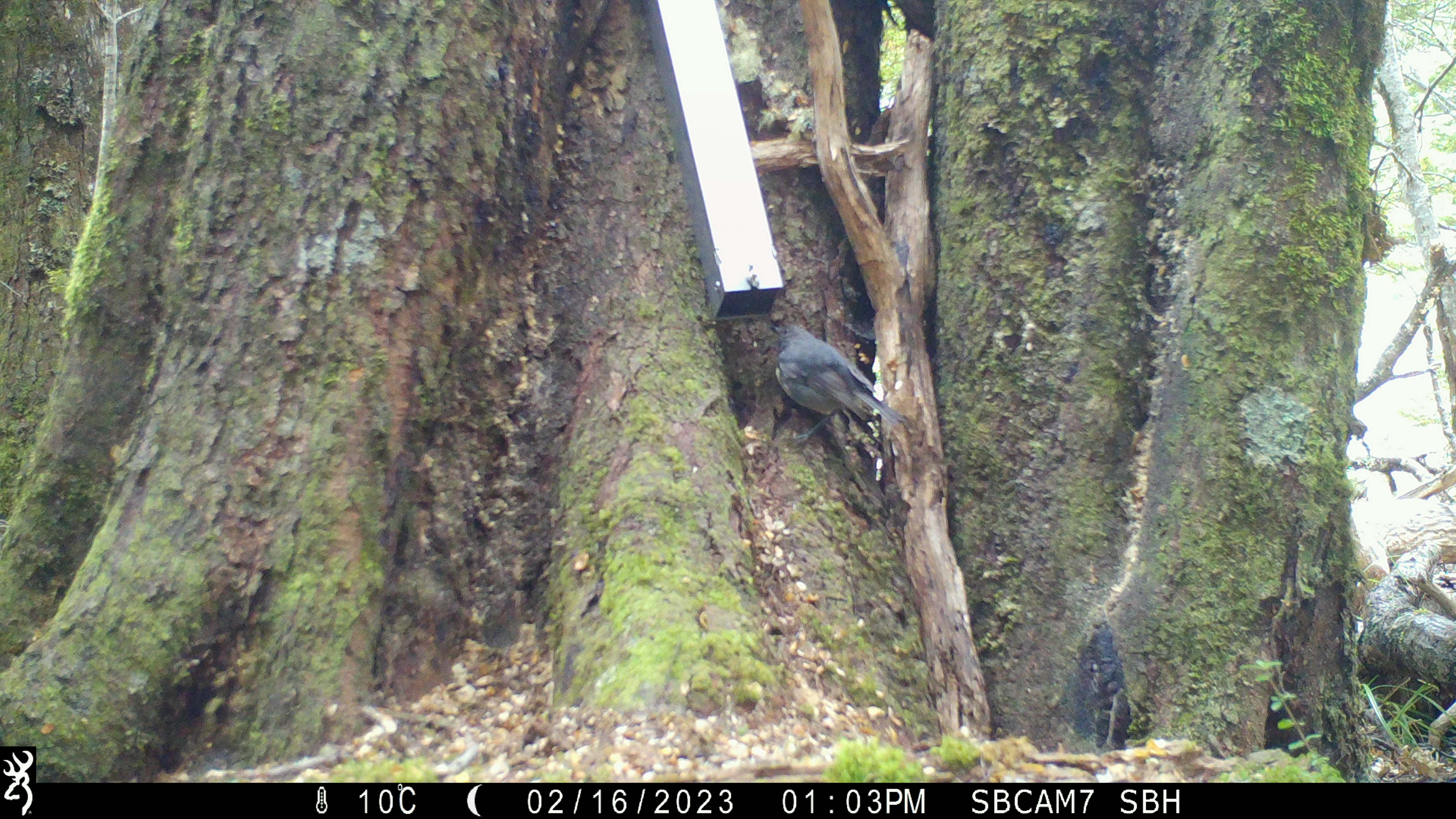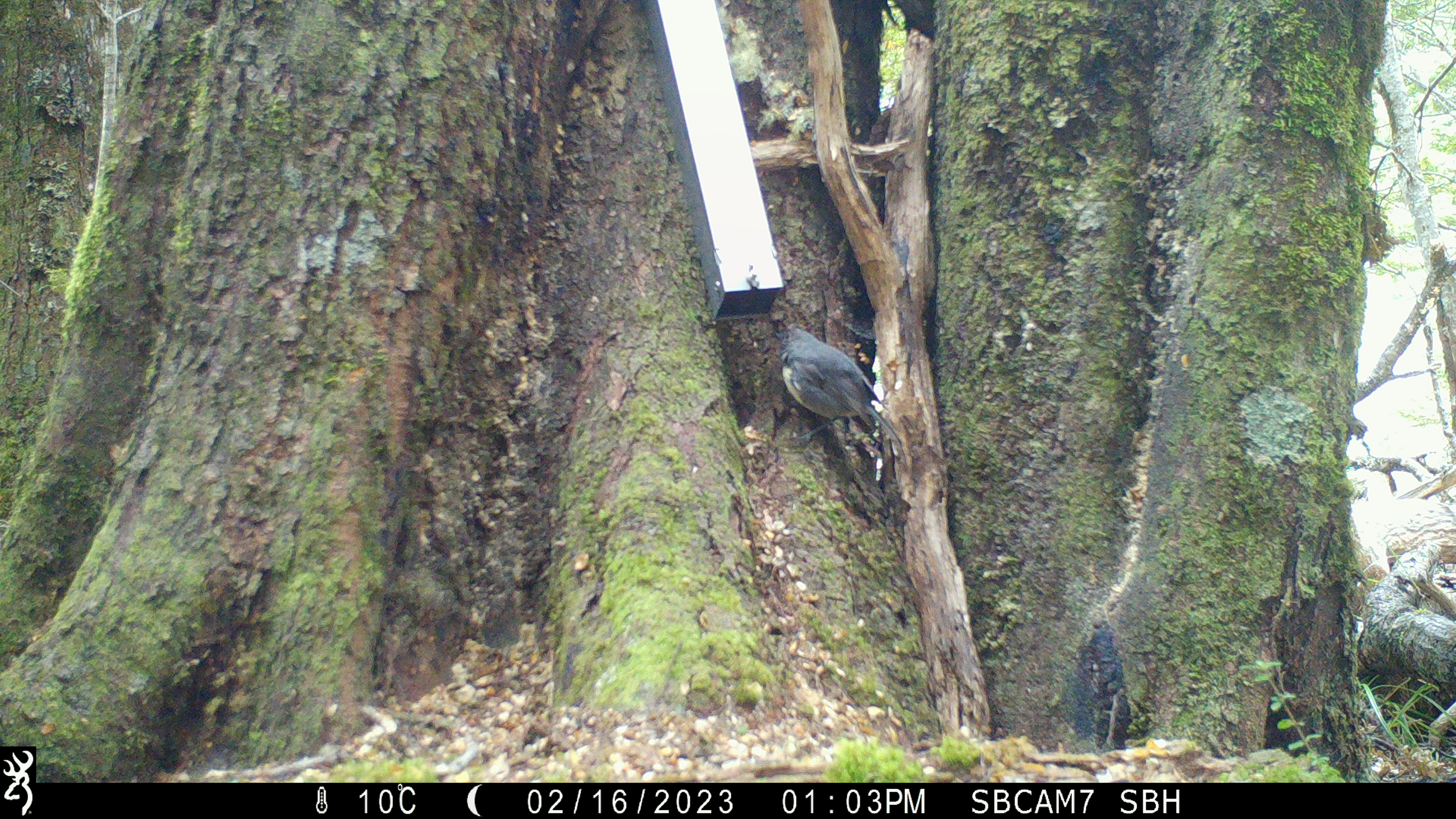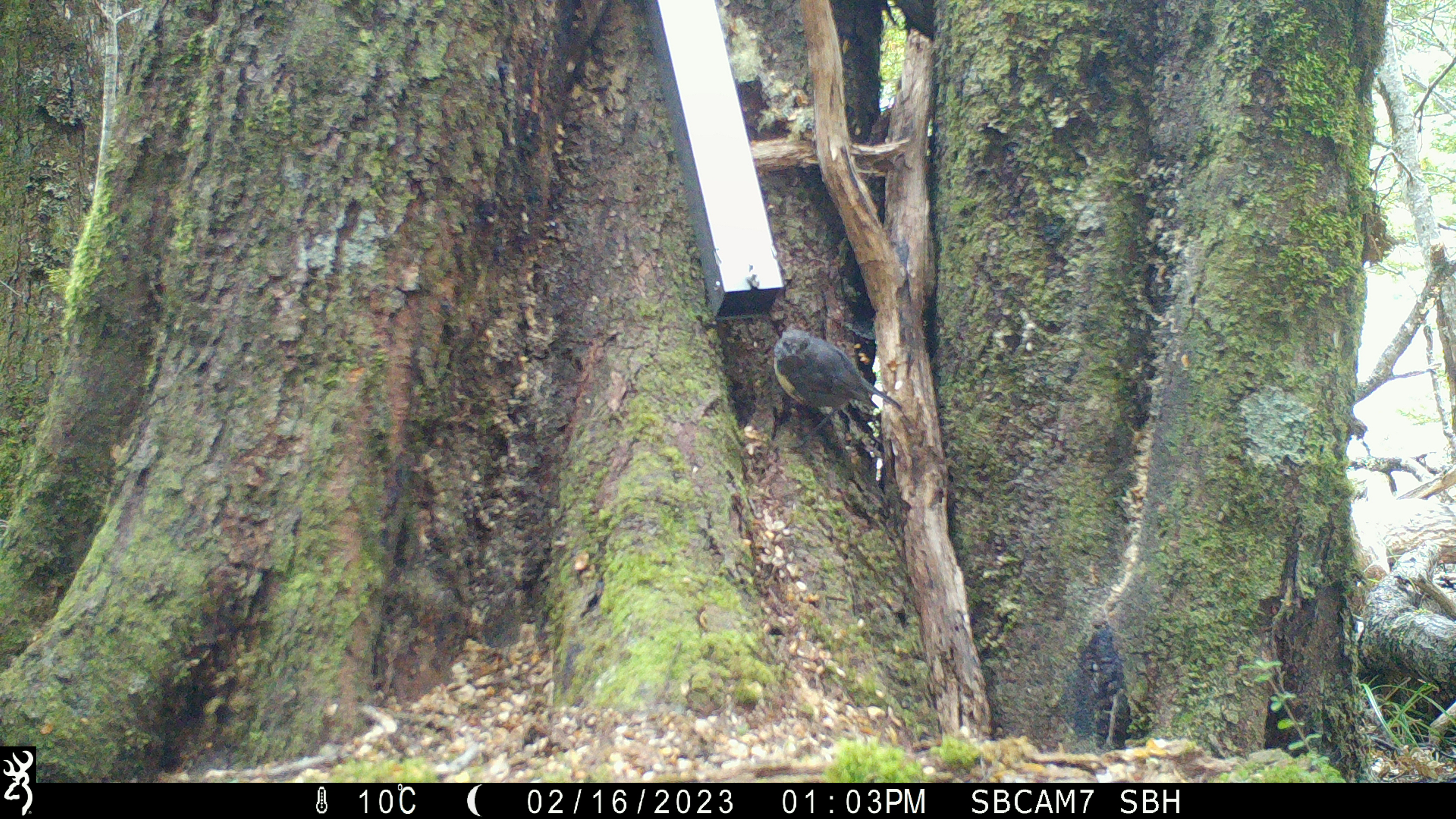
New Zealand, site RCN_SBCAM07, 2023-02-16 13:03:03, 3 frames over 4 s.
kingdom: Animalia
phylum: Chordata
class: Aves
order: Passeriformes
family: Petroicidae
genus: Petroica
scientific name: Petroica australis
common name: new zealand robin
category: robin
Robin (new zealand robin) (Petroica australis).